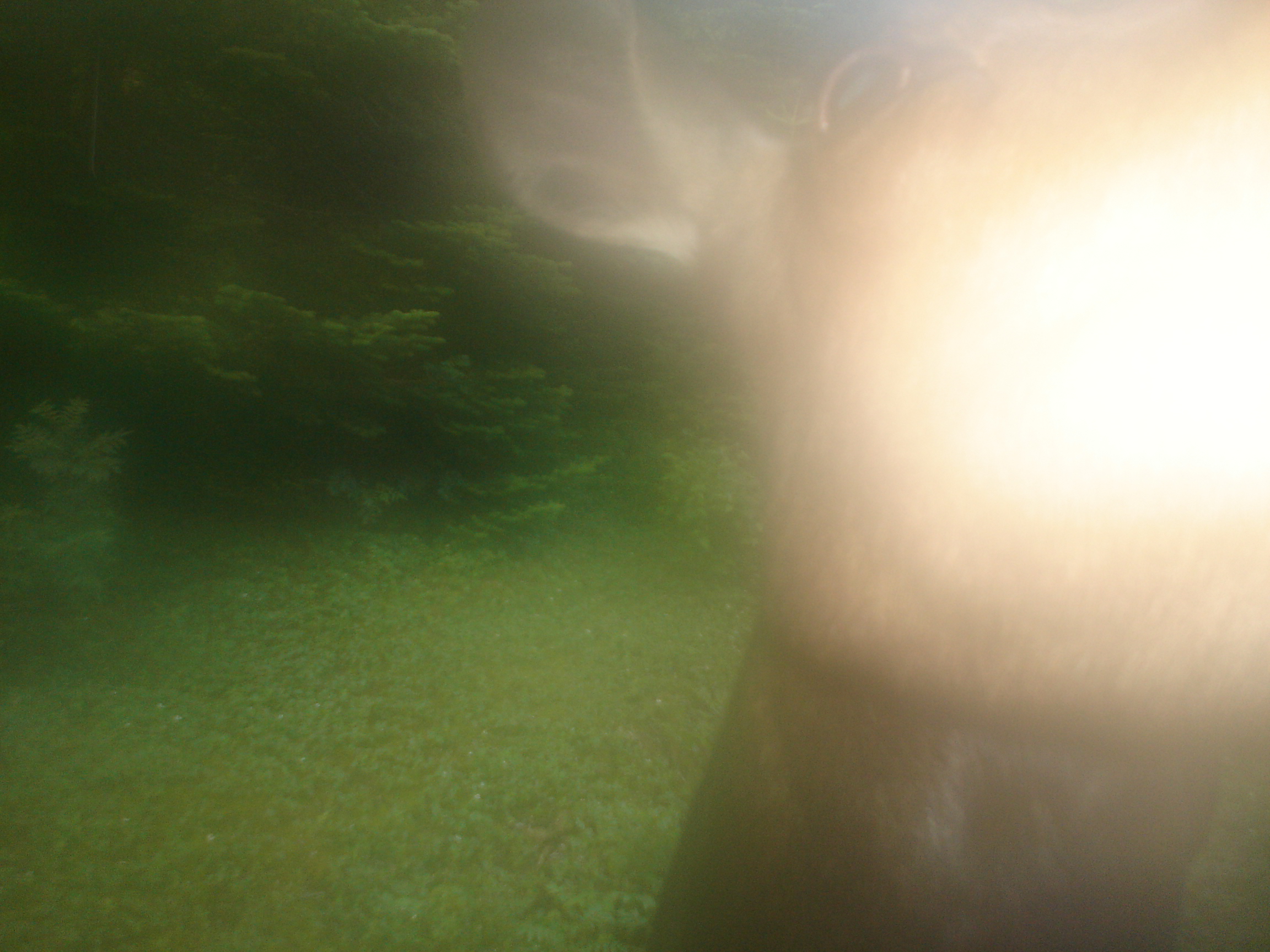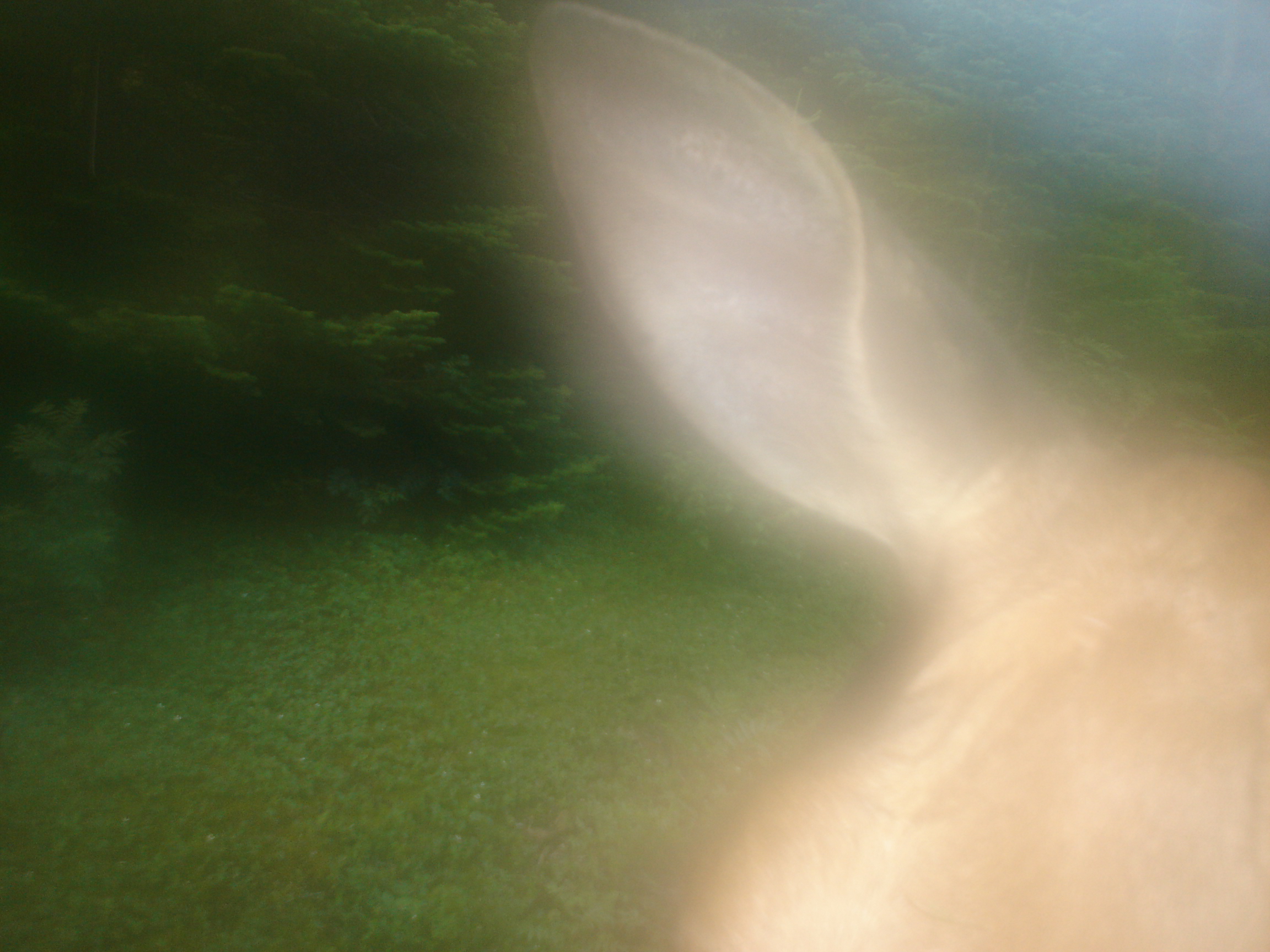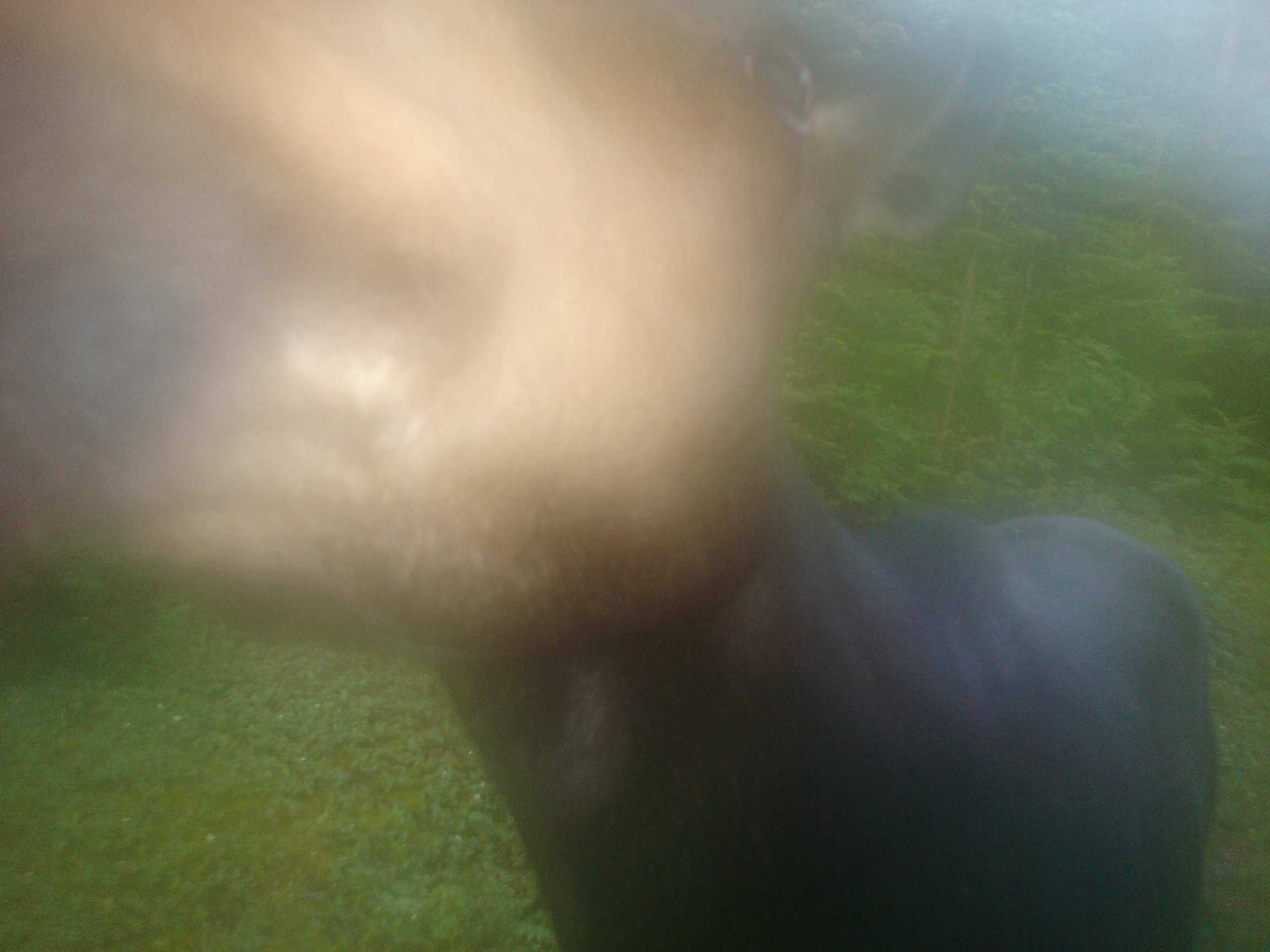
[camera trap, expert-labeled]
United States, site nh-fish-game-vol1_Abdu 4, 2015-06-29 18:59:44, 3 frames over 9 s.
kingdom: Animalia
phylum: Chordata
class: Mammalia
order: Artiodactyla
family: Cervidae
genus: Alces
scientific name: Alces alces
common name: moose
Moose (Alces alces).